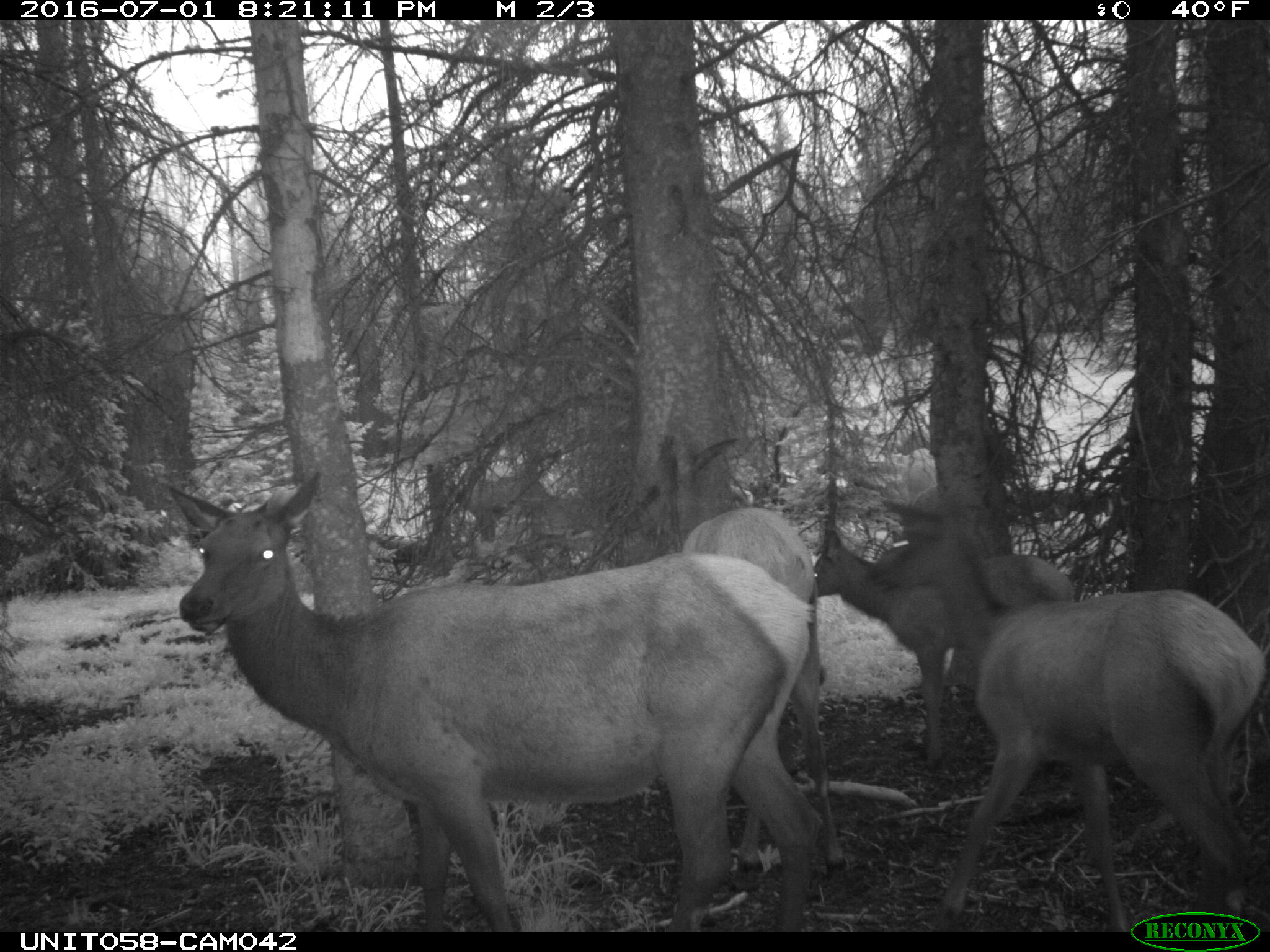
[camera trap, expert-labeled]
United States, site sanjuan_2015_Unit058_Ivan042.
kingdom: Animalia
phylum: Chordata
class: Mammalia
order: Artiodactyla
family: Cervidae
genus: Cervus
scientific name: Cervus elaphus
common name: red deer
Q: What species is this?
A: Cervus elaphus (red deer).